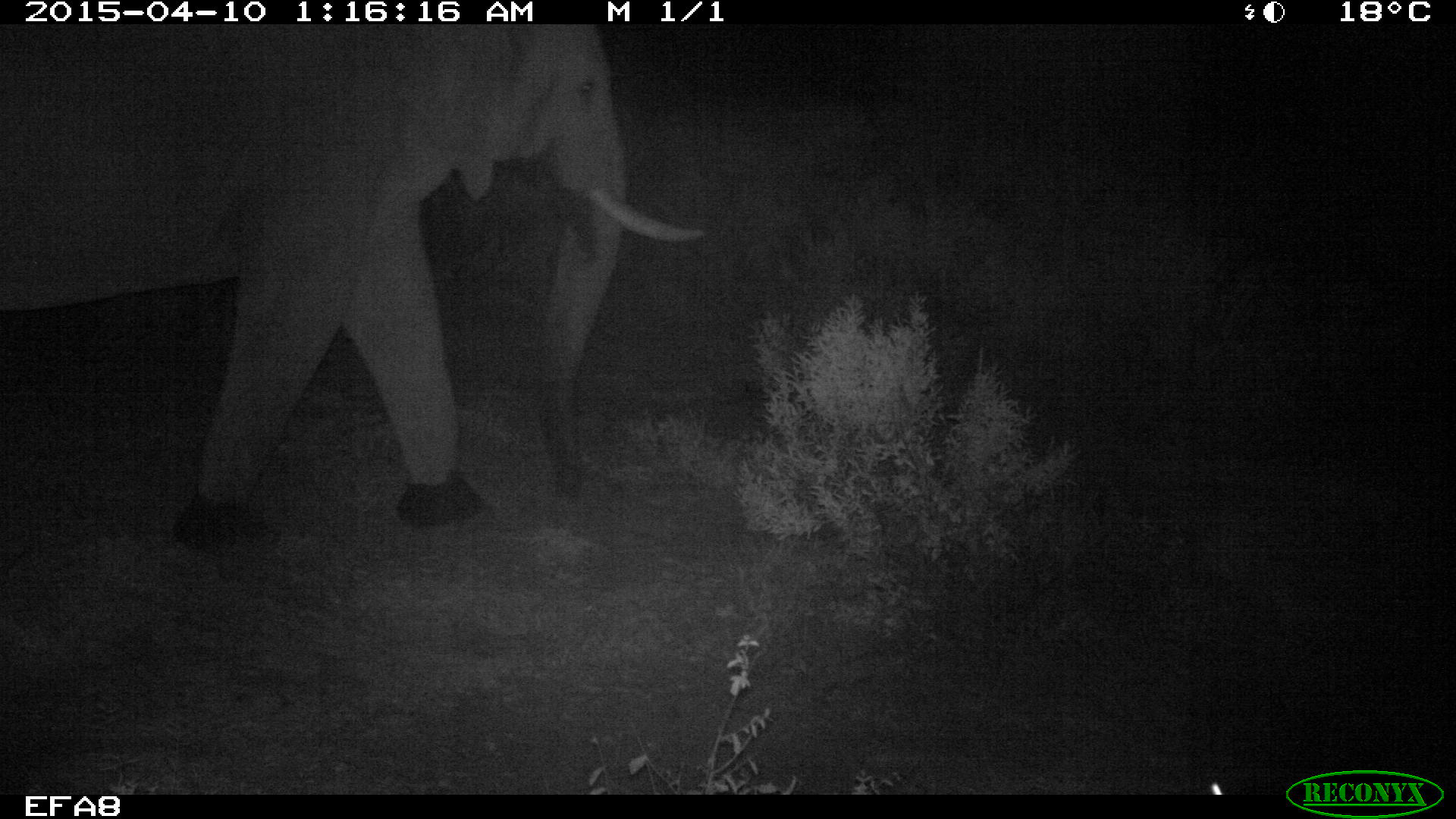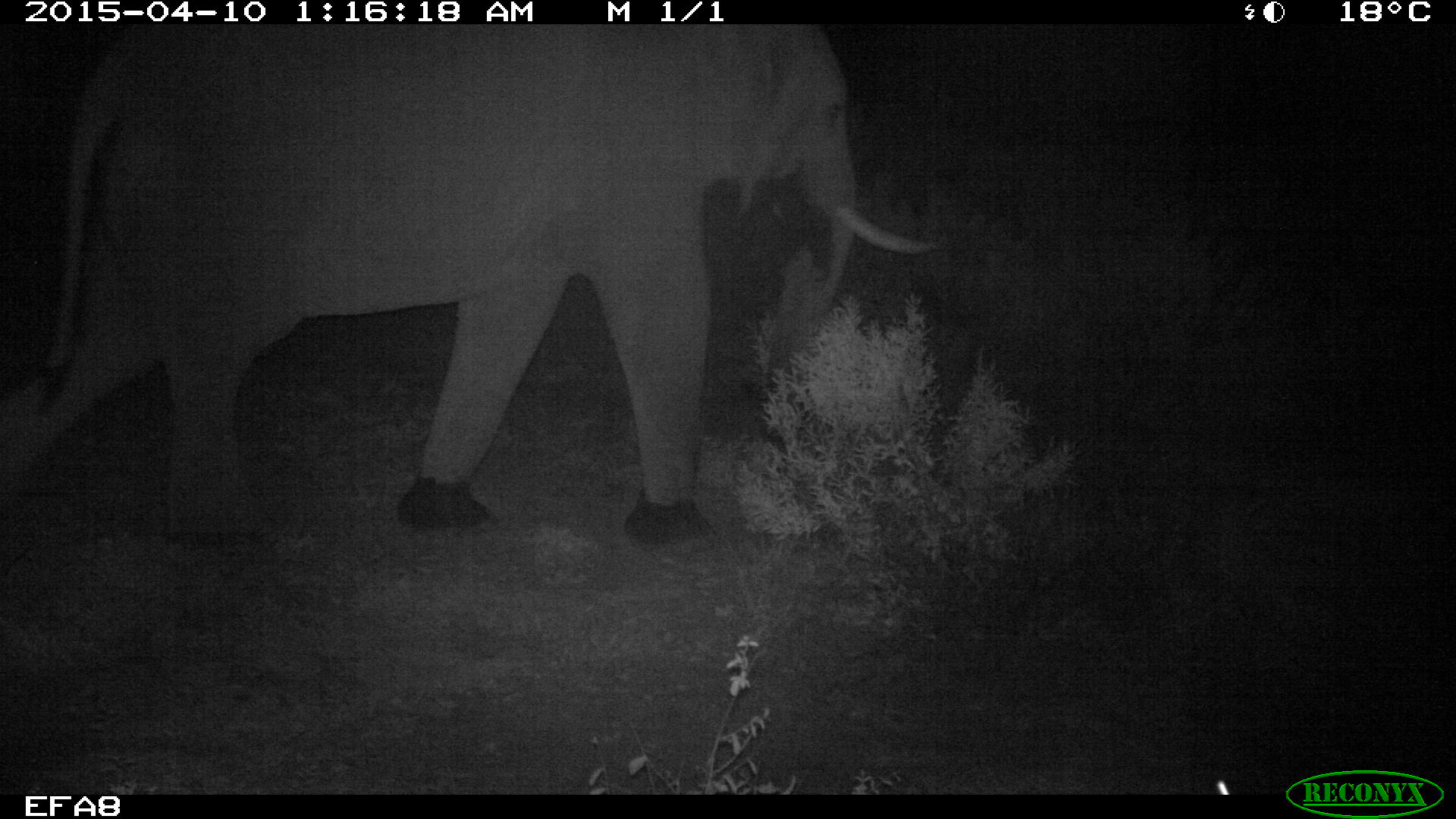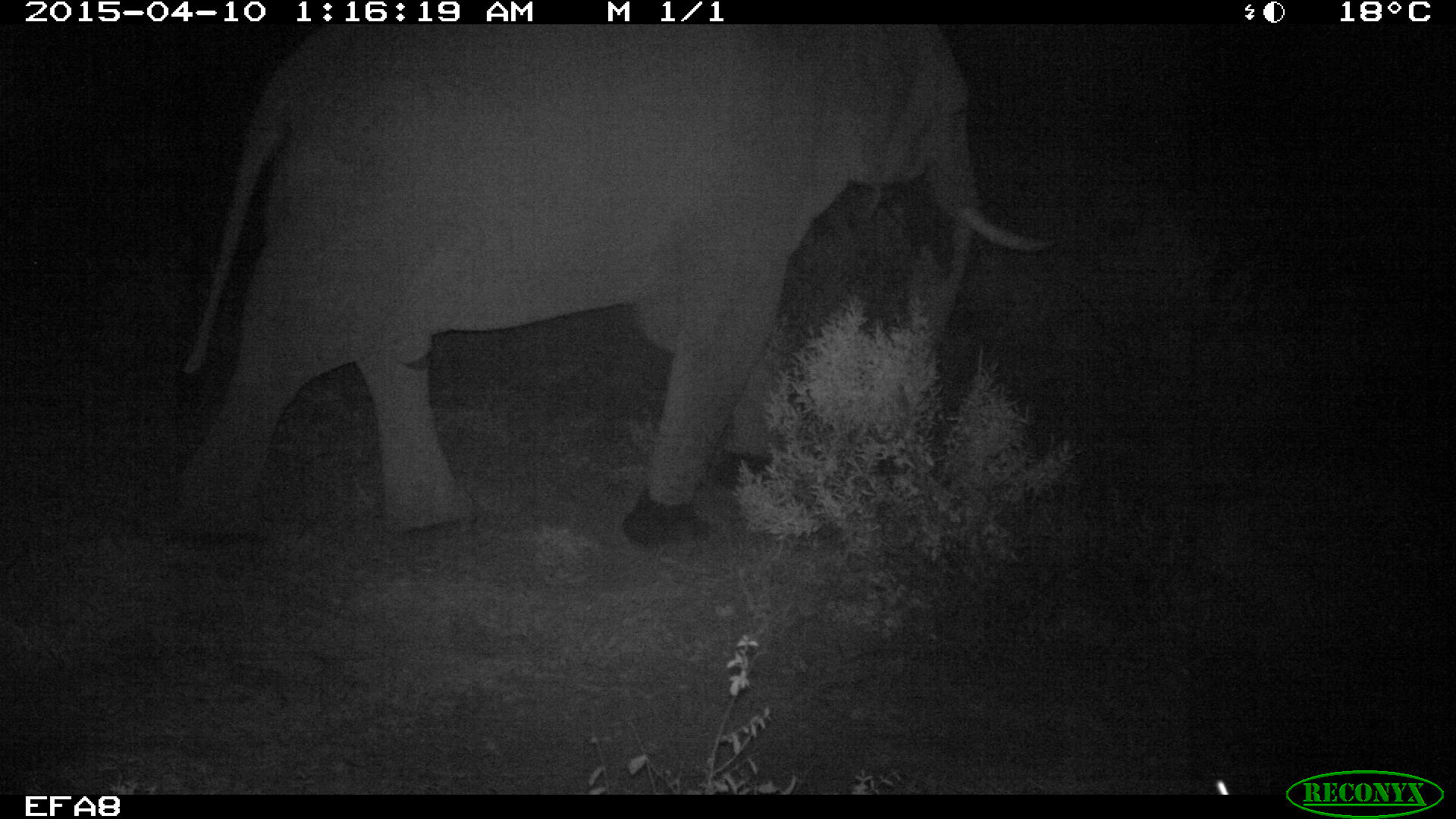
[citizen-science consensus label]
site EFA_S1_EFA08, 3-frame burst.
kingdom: Animalia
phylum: Chordata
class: Mammalia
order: Proboscidea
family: Elephantidae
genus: Loxodonta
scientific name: Loxodonta africana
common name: african bush elephant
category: elephant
Elephant (african bush elephant) (Loxodonta africana), count 1. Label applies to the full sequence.